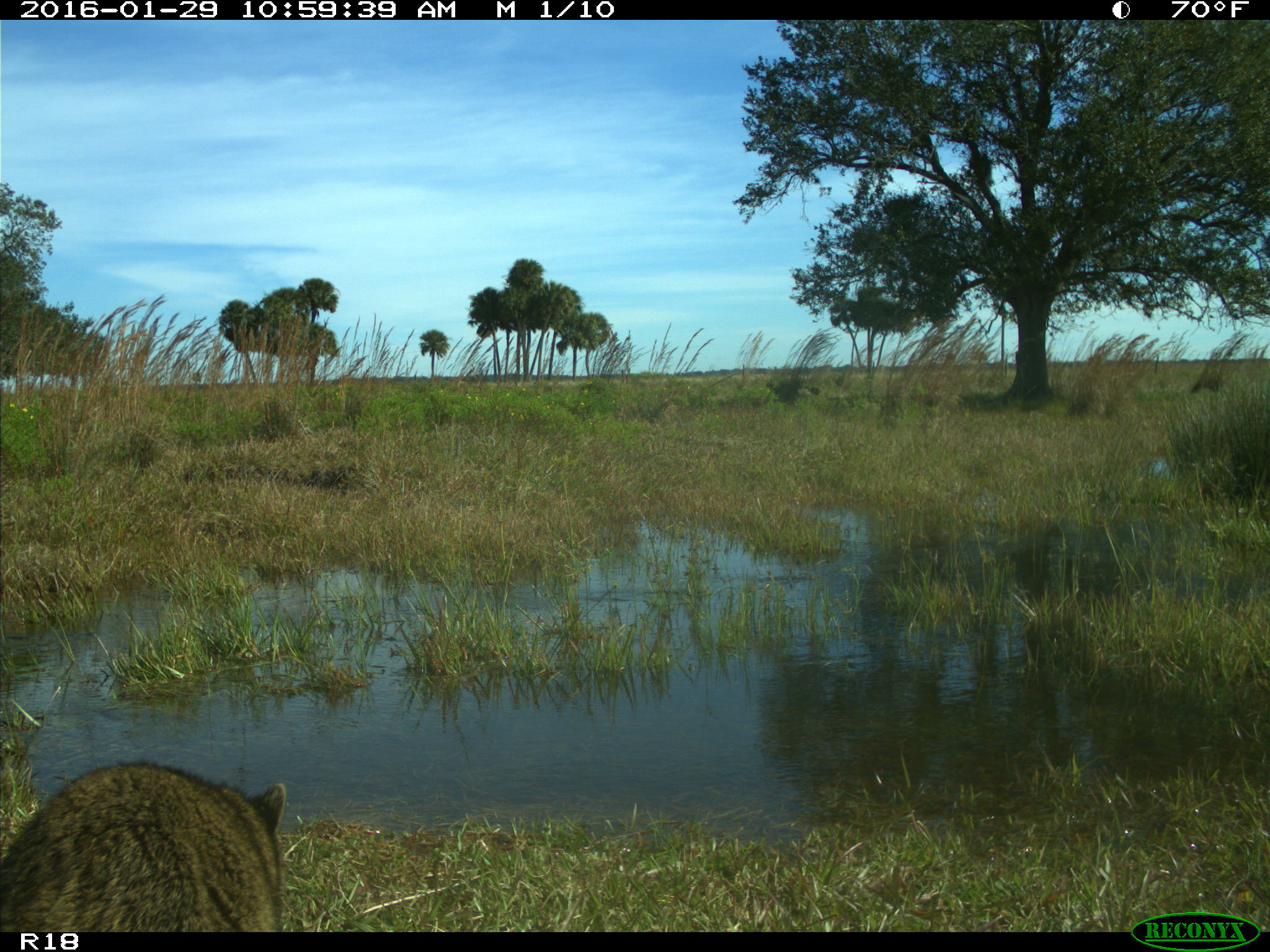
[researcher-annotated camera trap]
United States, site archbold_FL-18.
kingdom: Animalia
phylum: Chordata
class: Mammalia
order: Carnivora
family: Procyonidae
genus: Procyon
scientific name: Procyon lotor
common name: common raccoon